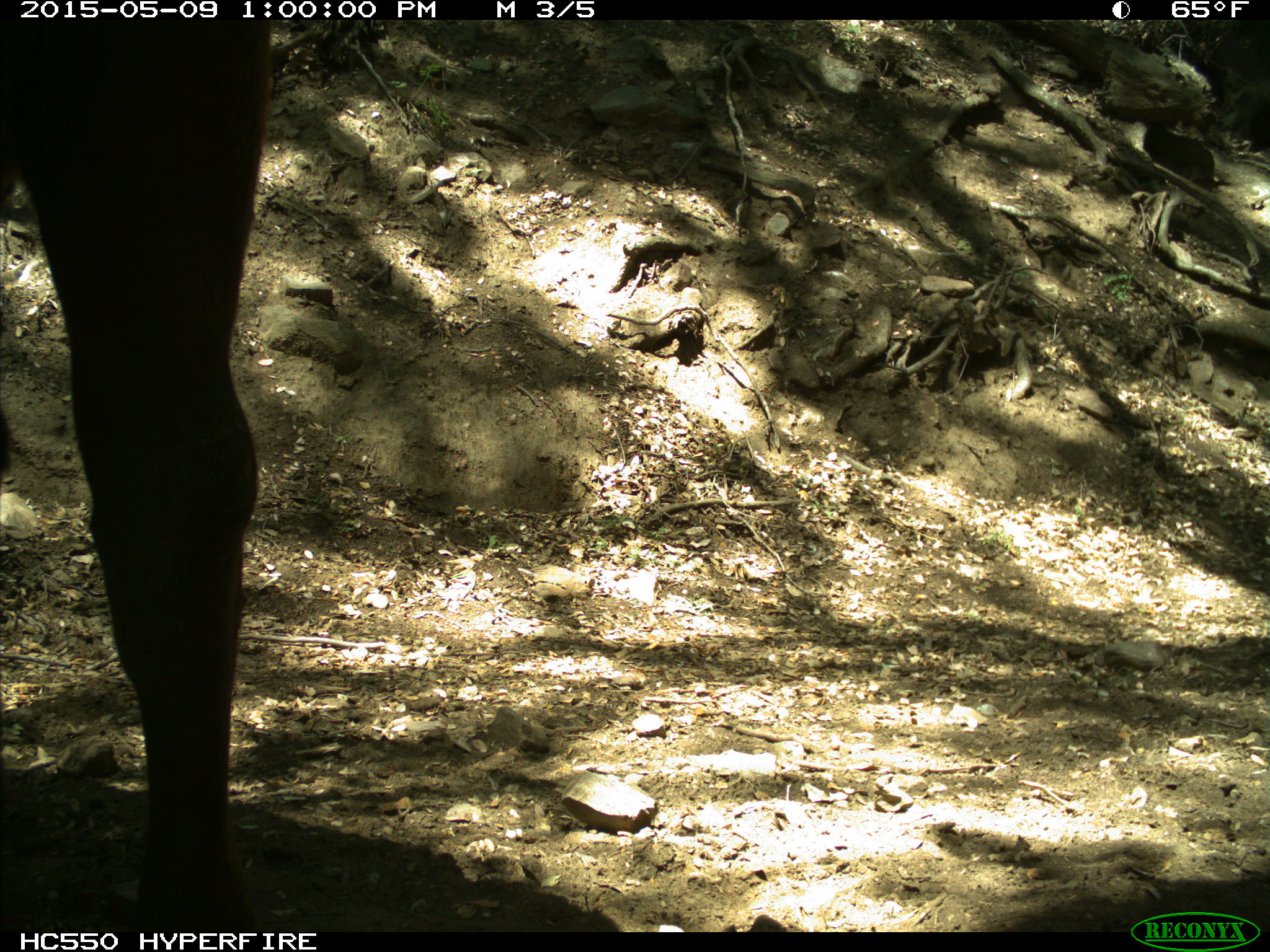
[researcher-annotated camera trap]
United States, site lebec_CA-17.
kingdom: Animalia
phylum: Chordata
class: Mammalia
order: Artiodactyla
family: Bovidae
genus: Bos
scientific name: Bos taurus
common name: domestic cow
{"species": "Bos taurus (domestic cow)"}